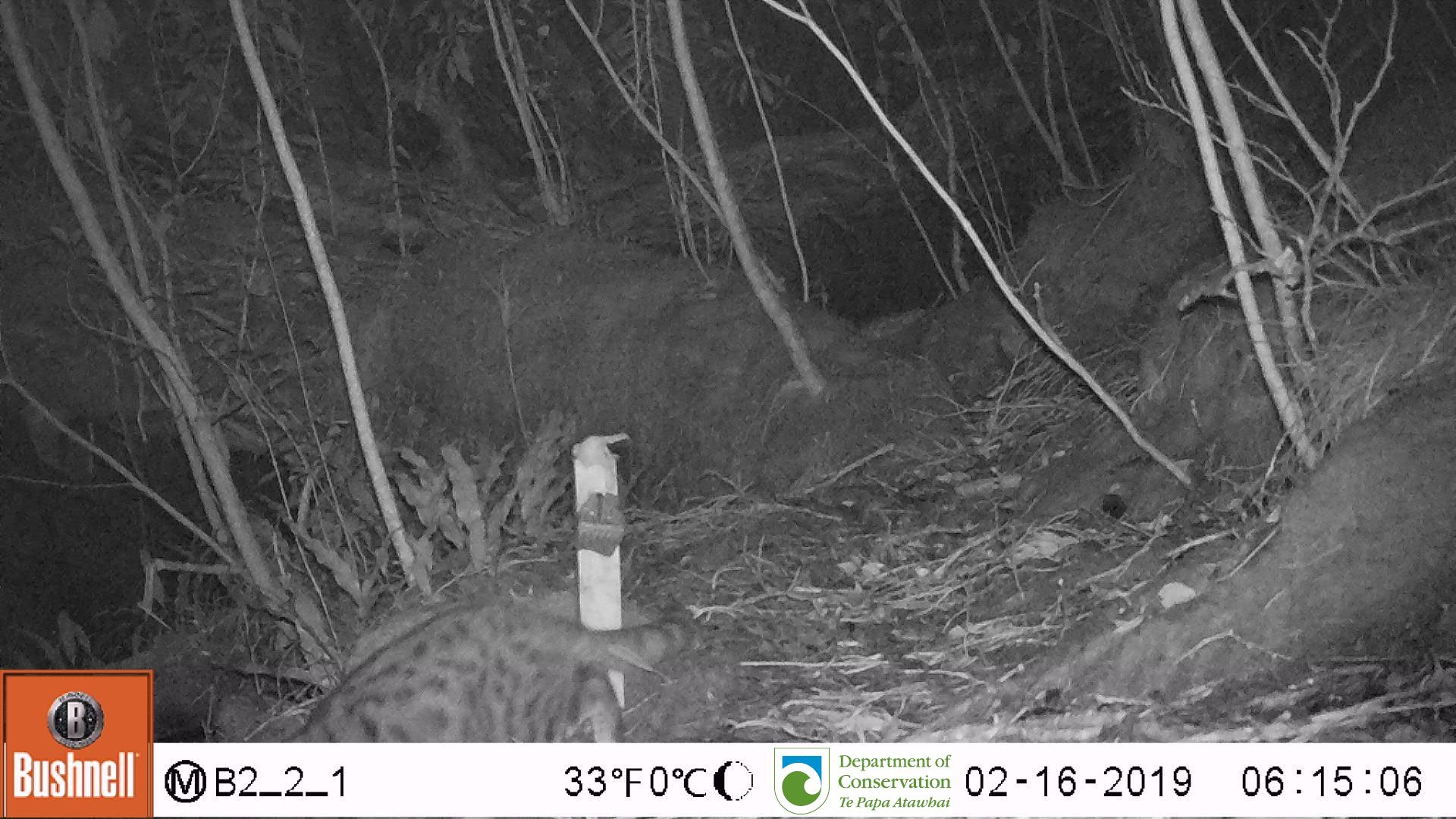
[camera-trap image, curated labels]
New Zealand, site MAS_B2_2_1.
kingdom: Animalia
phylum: Chordata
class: Mammalia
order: Carnivora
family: Felidae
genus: Felis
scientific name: Felis catus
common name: domestic cat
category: cat